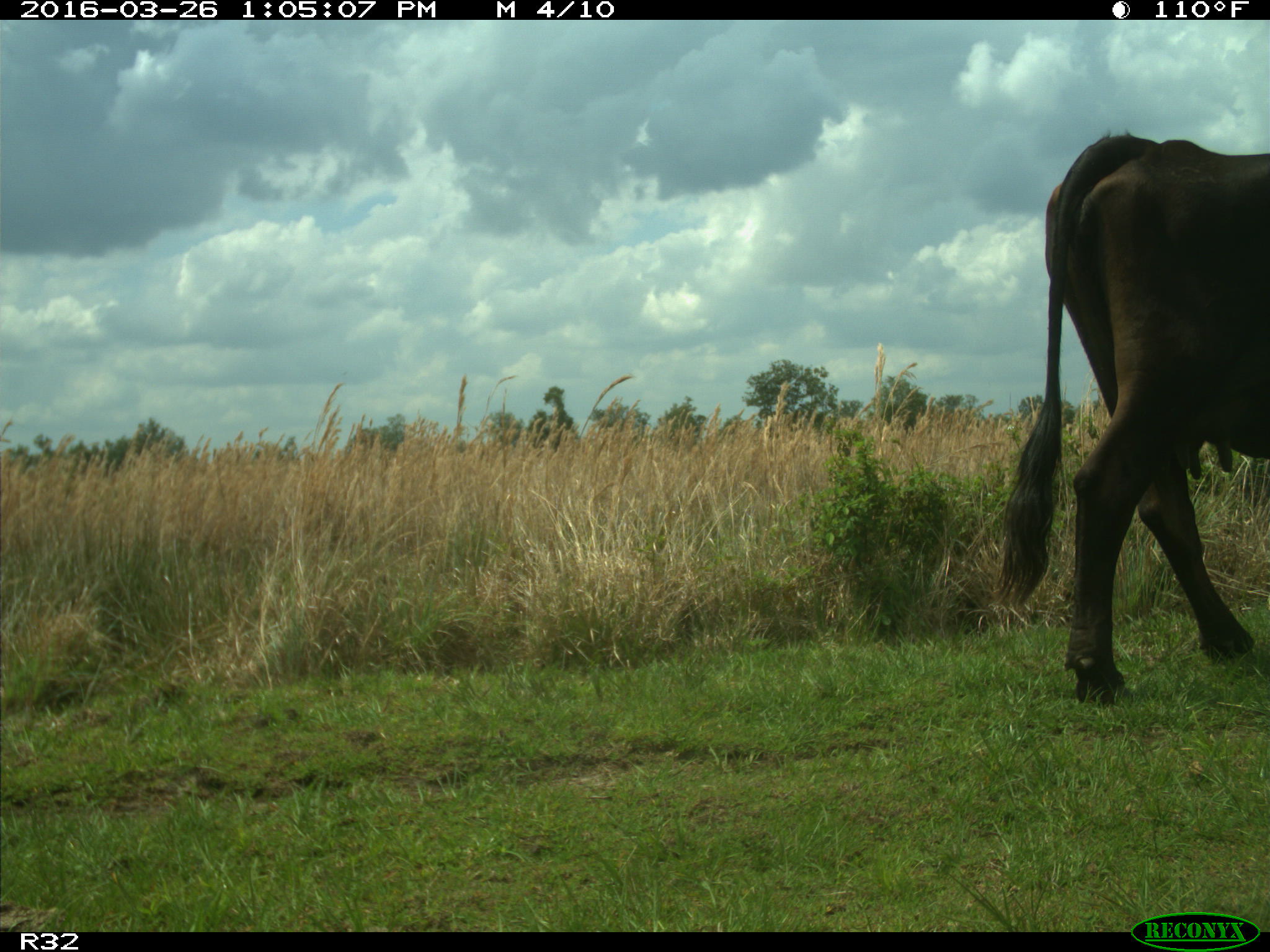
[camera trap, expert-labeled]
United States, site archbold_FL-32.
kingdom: Animalia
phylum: Chordata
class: Mammalia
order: Artiodactyla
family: Bovidae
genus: Bos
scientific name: Bos taurus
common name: domestic cow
Bos taurus (domestic cow).